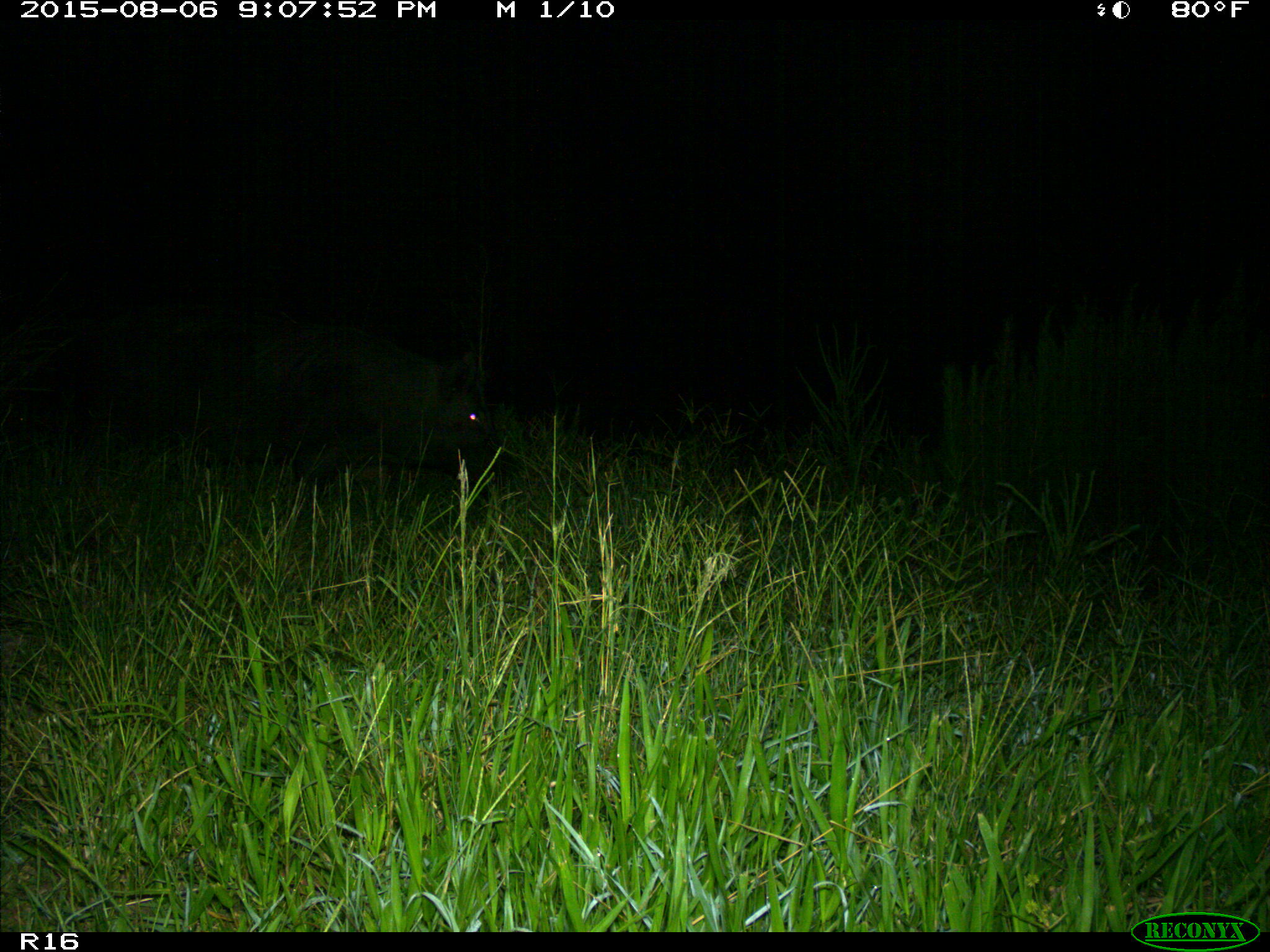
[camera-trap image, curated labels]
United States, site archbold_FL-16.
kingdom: Animalia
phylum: Chordata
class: Mammalia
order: Artiodactyla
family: Suidae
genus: Sus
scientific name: Sus scrofa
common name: wild boar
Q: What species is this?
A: Sus scrofa (wild boar).